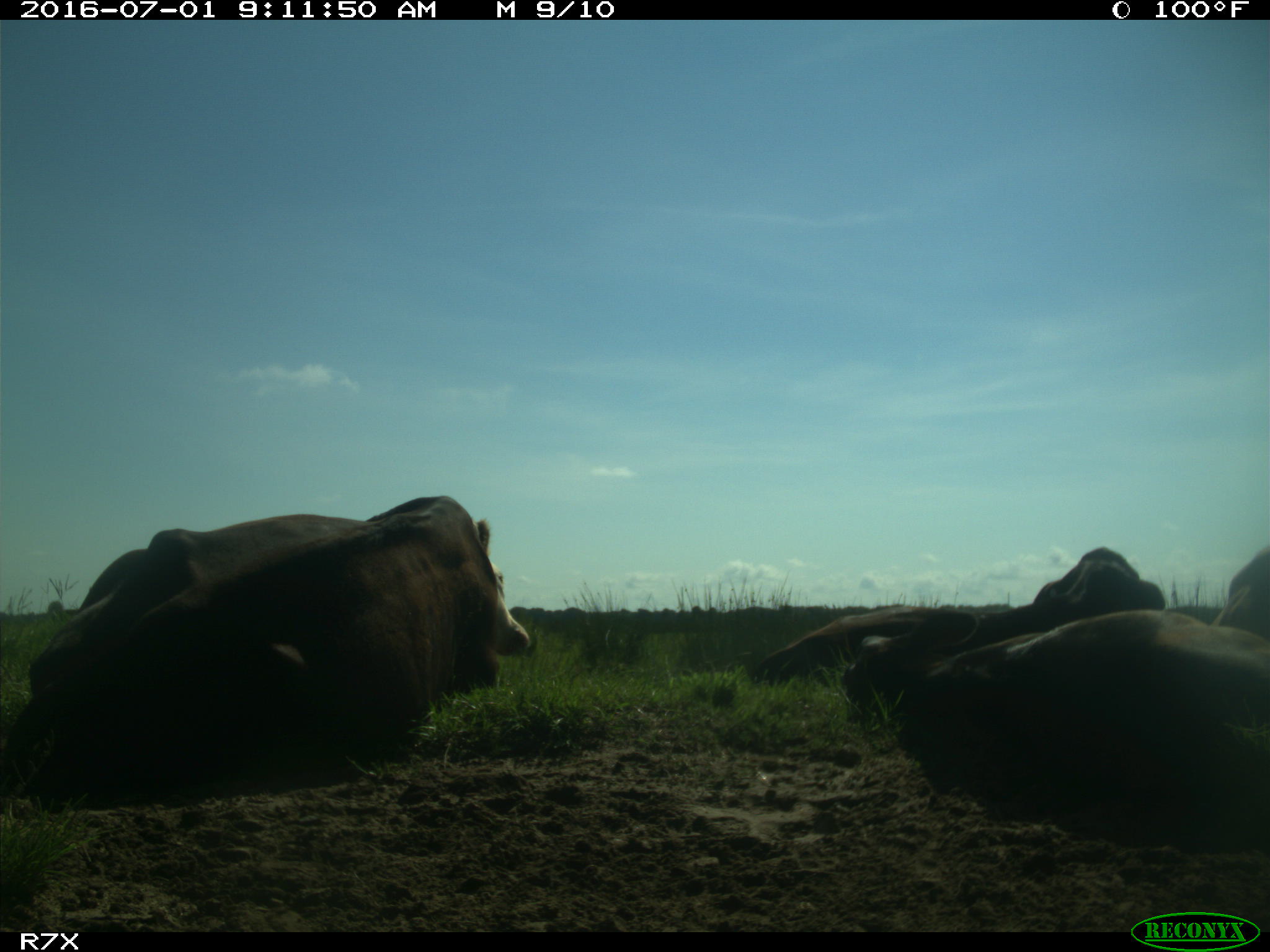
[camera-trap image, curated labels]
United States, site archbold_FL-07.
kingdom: Animalia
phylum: Chordata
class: Mammalia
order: Artiodactyla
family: Bovidae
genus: Bos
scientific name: Bos taurus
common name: domestic cow